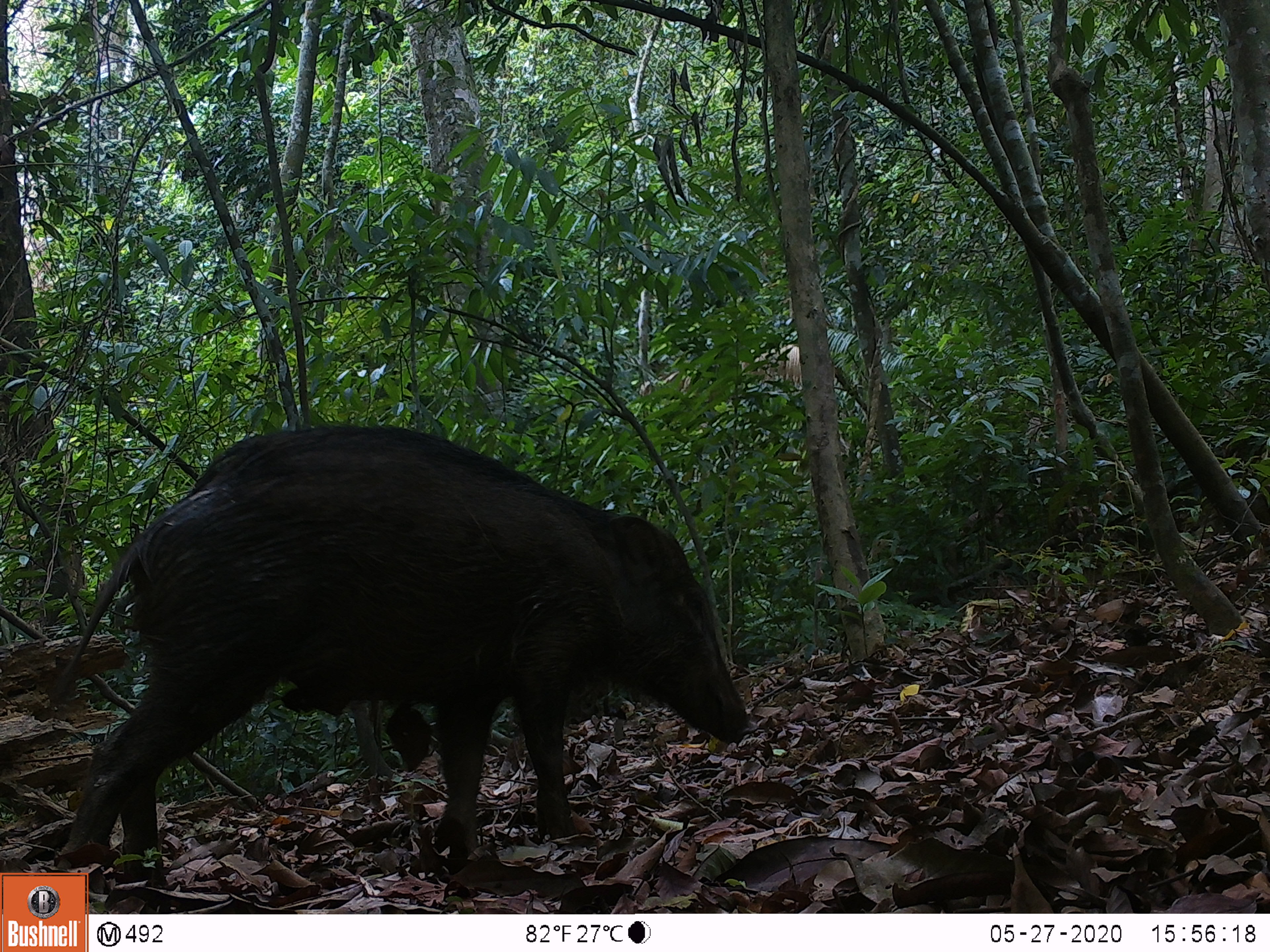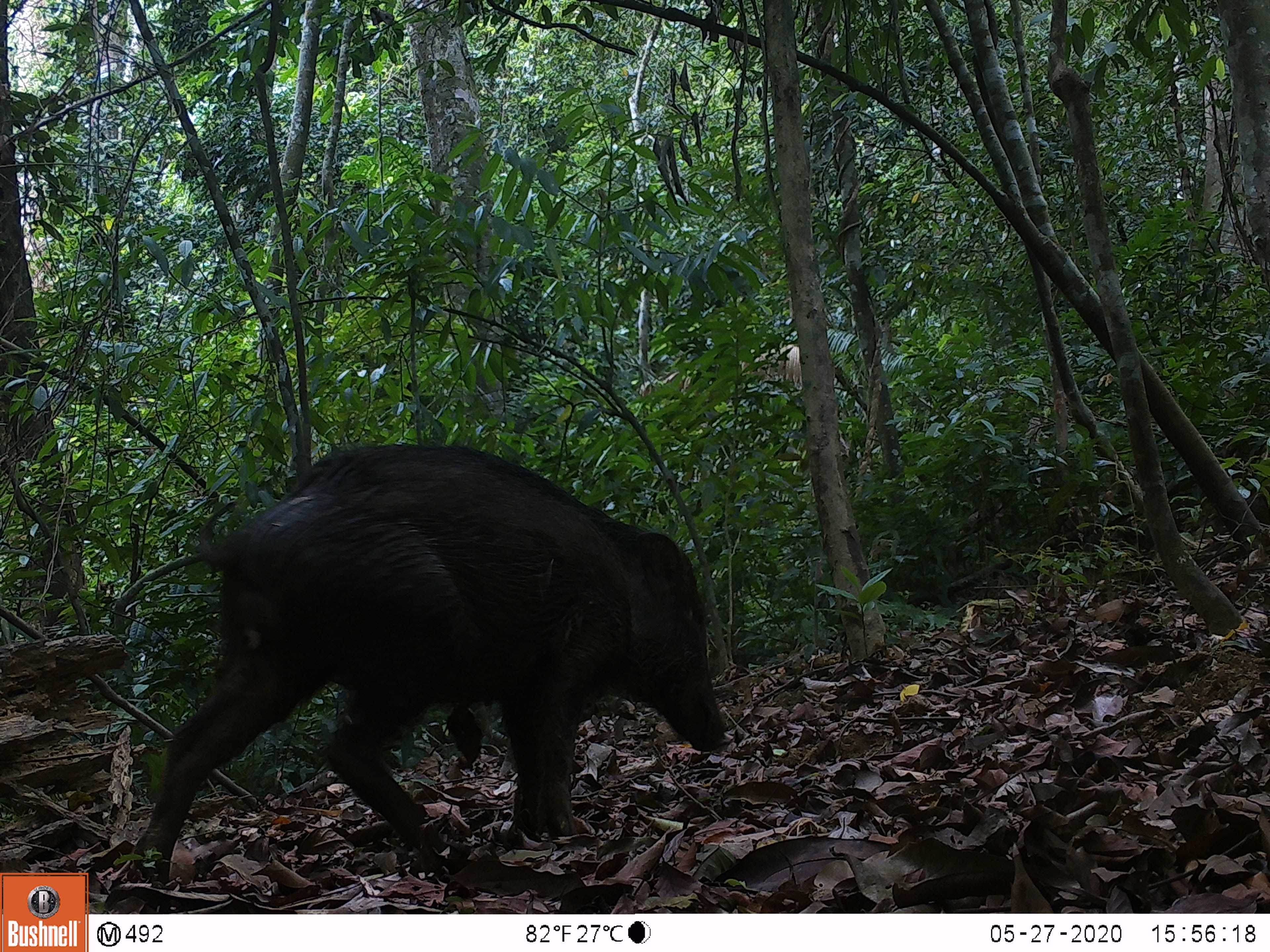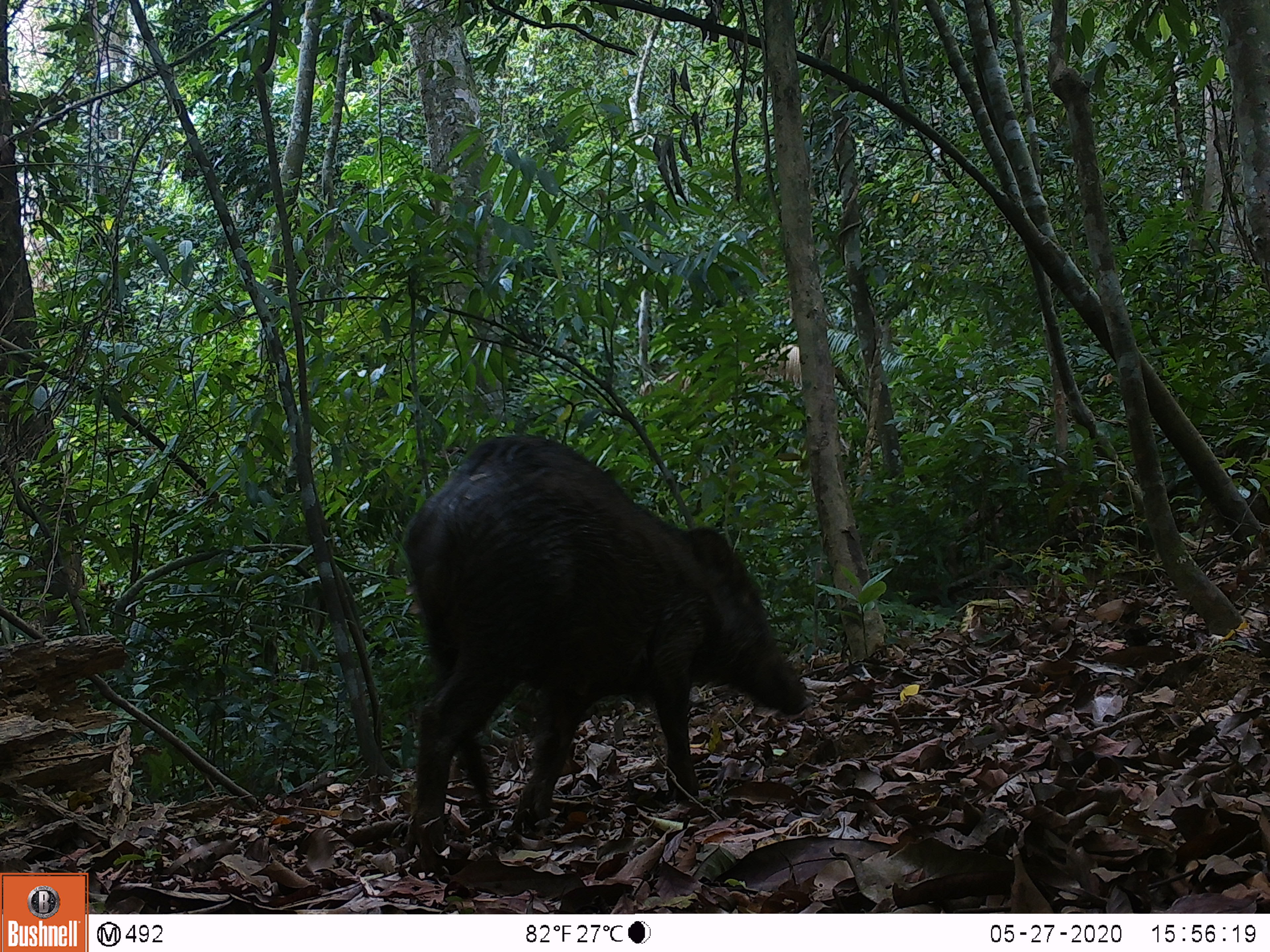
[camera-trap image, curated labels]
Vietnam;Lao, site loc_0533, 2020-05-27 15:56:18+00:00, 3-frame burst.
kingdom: Animalia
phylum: Chordata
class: Mammalia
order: Artiodactyla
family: Suidae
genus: Sus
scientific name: Sus scrofa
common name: eurasian wild pig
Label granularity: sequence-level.